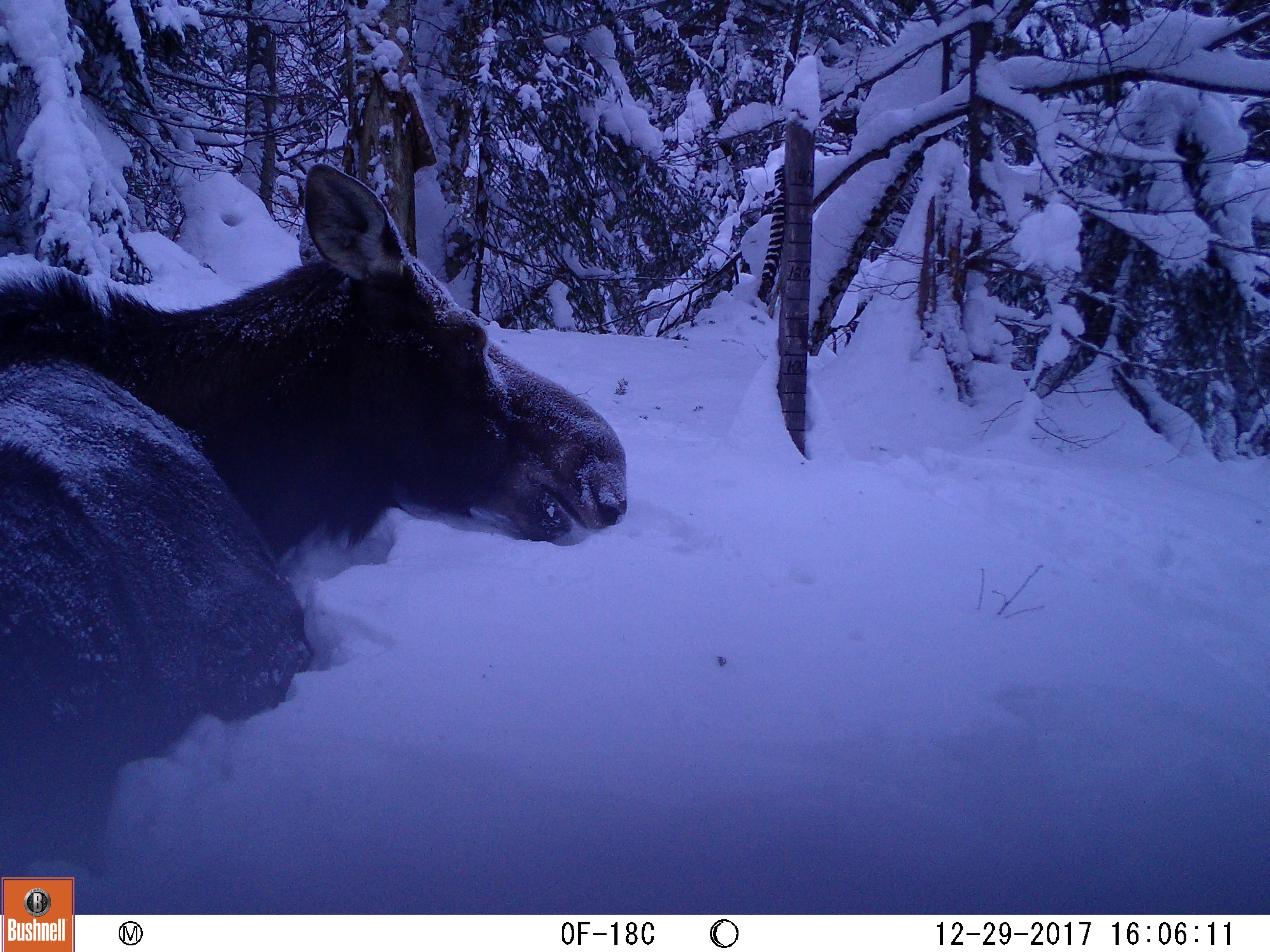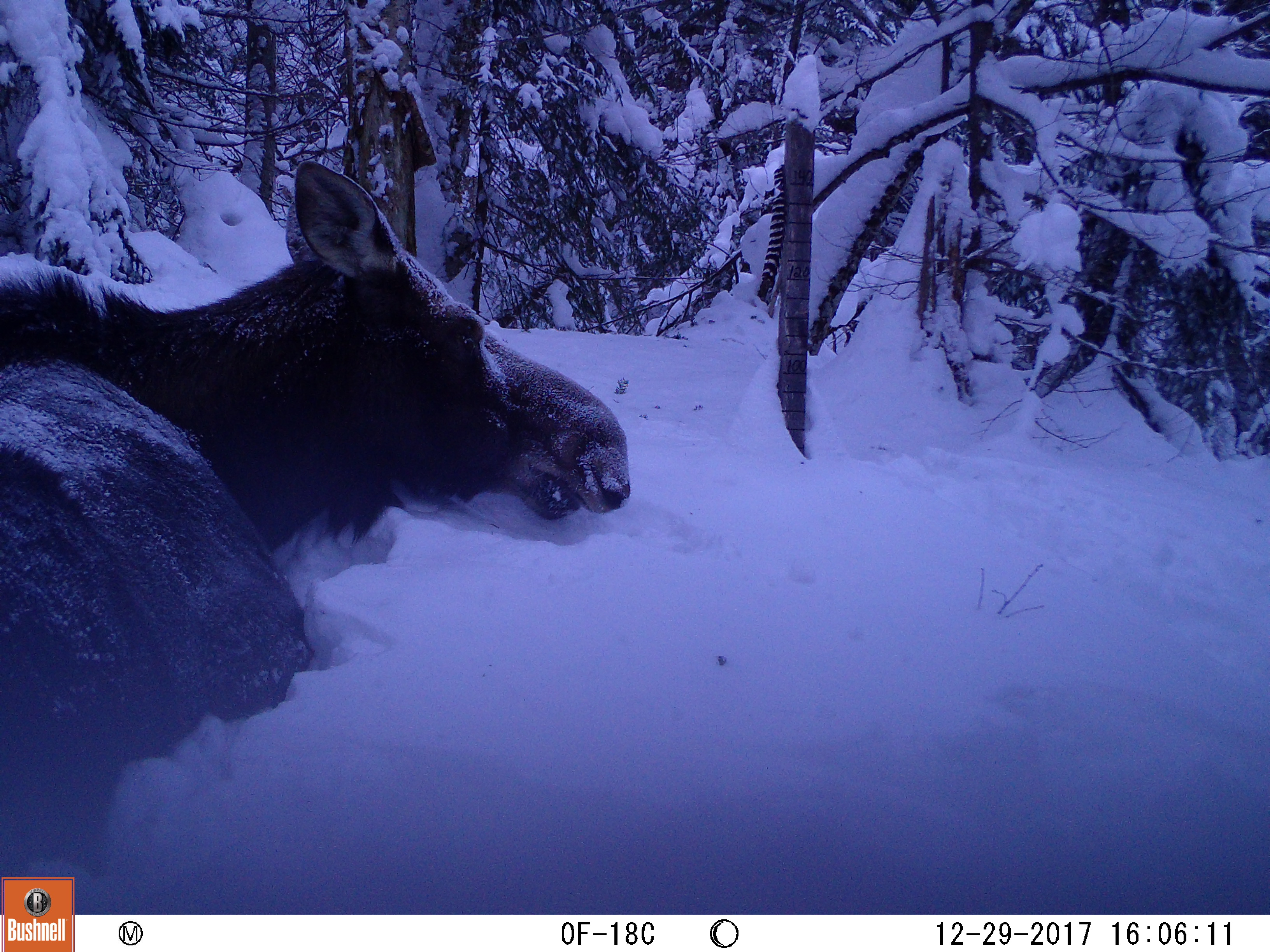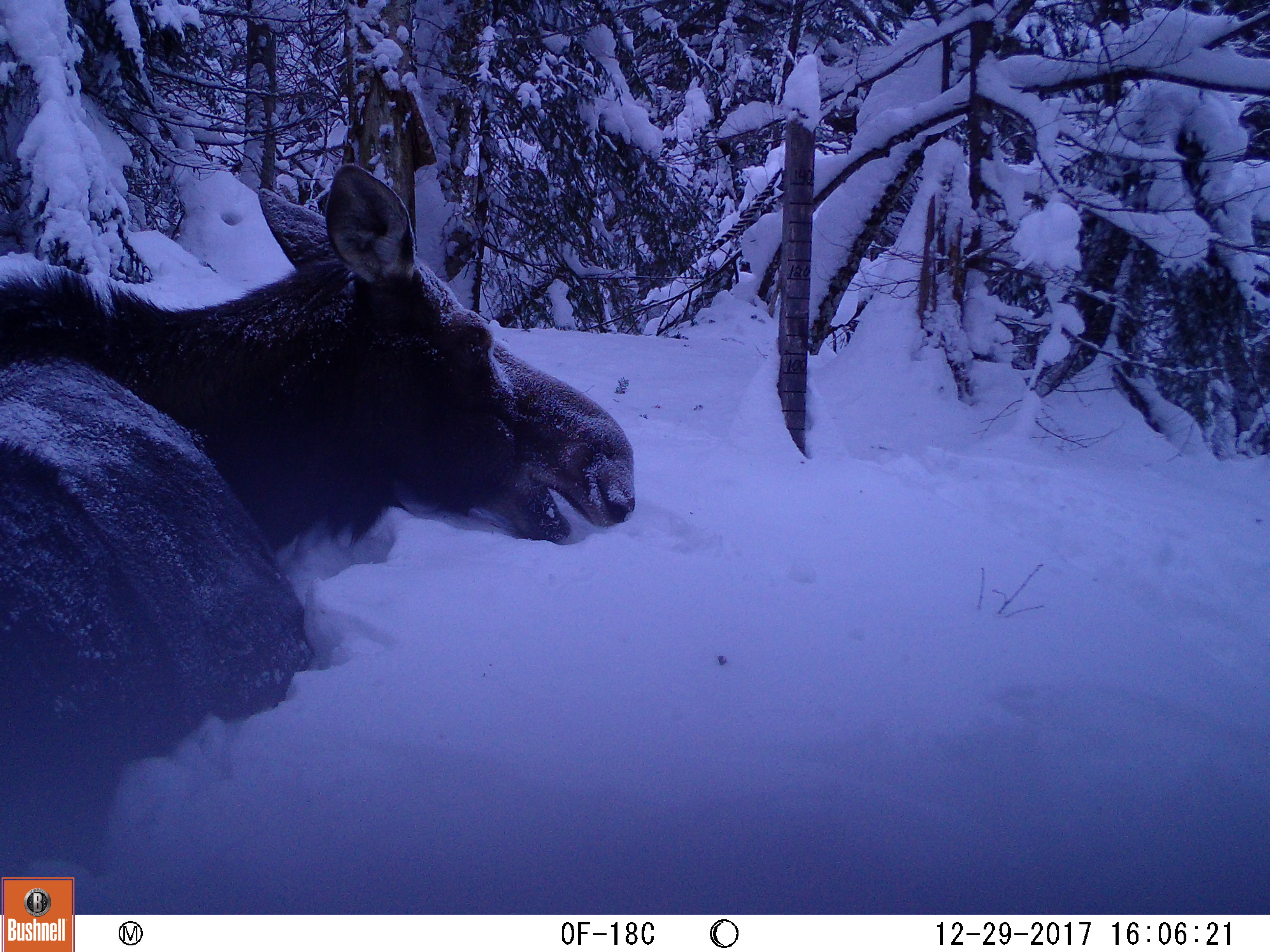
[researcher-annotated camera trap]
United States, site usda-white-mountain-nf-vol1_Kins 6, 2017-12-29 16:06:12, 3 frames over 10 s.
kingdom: Animalia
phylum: Chordata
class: Mammalia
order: Artiodactyla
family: Cervidae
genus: Alces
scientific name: Alces alces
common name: moose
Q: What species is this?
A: Moose (Alces alces).